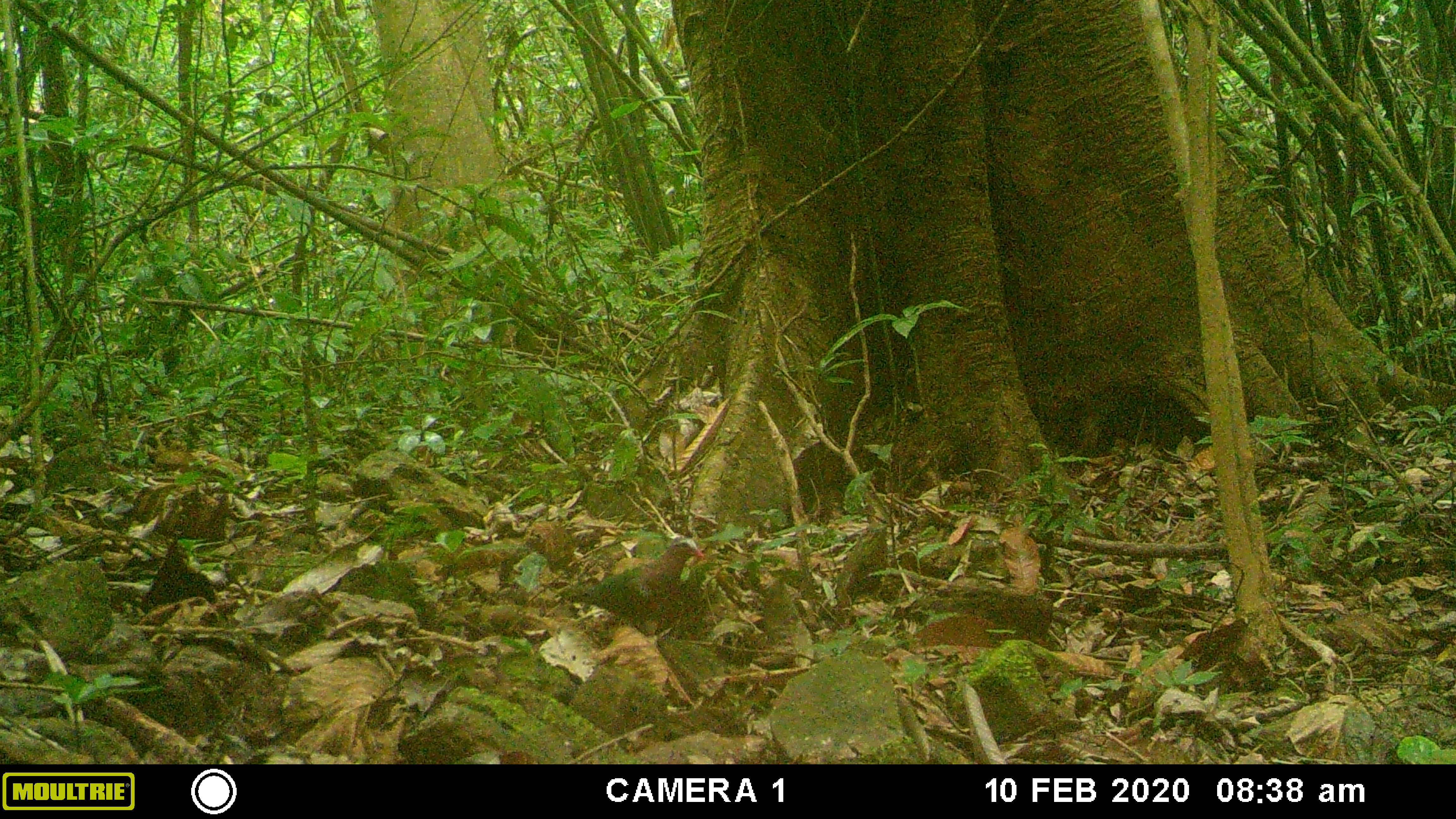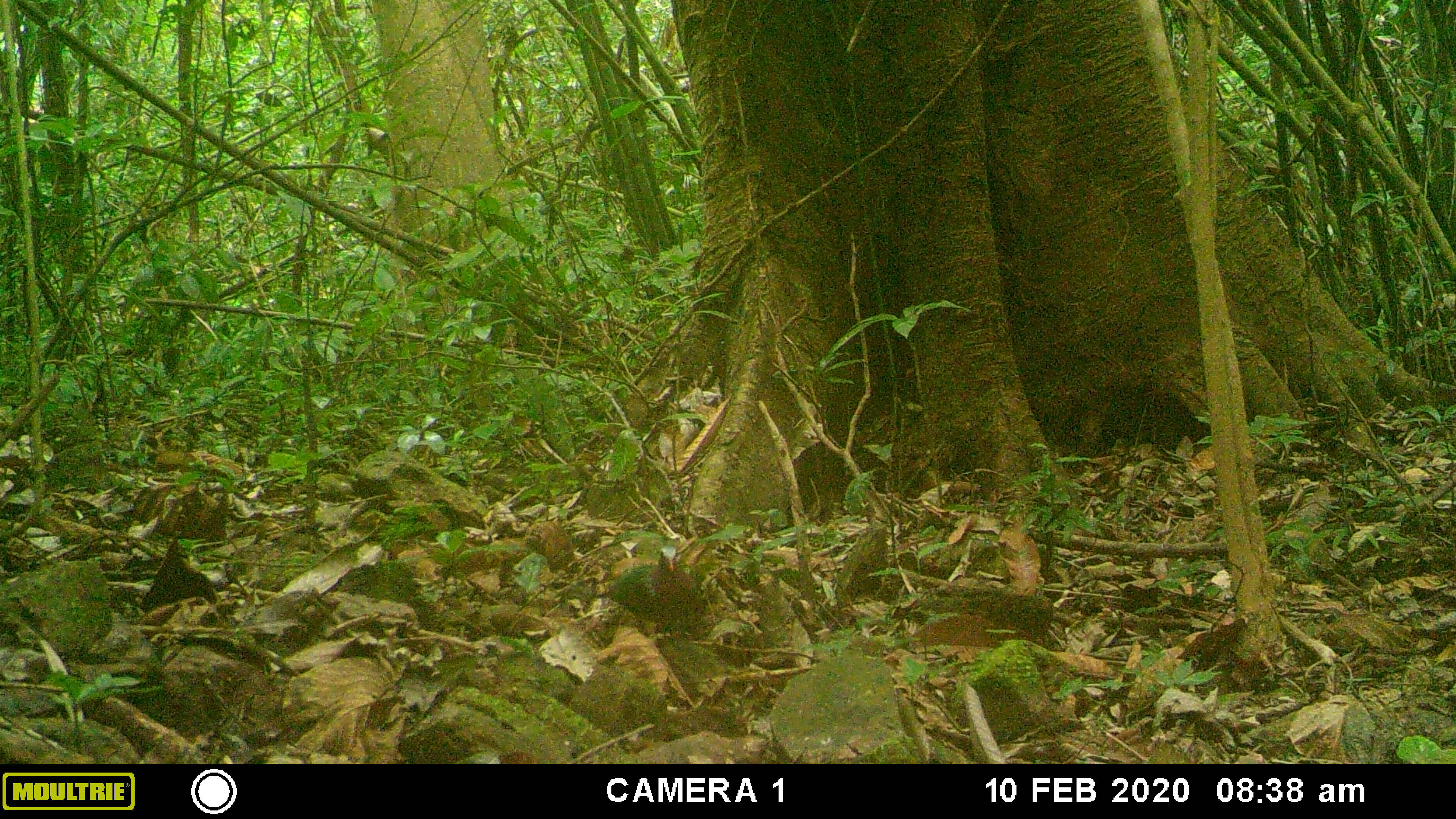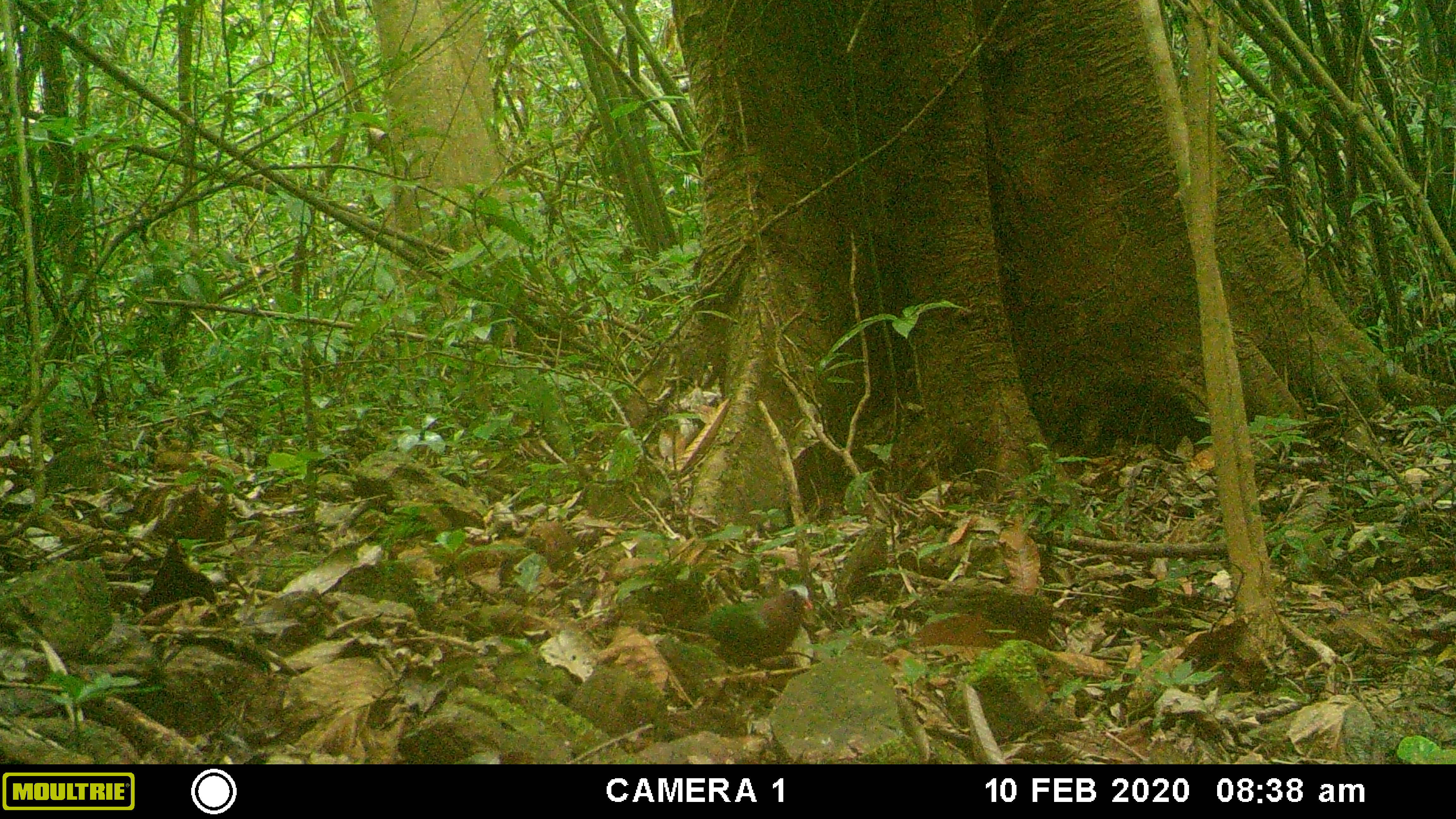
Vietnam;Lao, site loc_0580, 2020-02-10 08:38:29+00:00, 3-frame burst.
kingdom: Animalia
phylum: Chordata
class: Aves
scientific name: Aves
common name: bird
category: unidentified bird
Unidentified bird (bird) (Aves). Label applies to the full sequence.